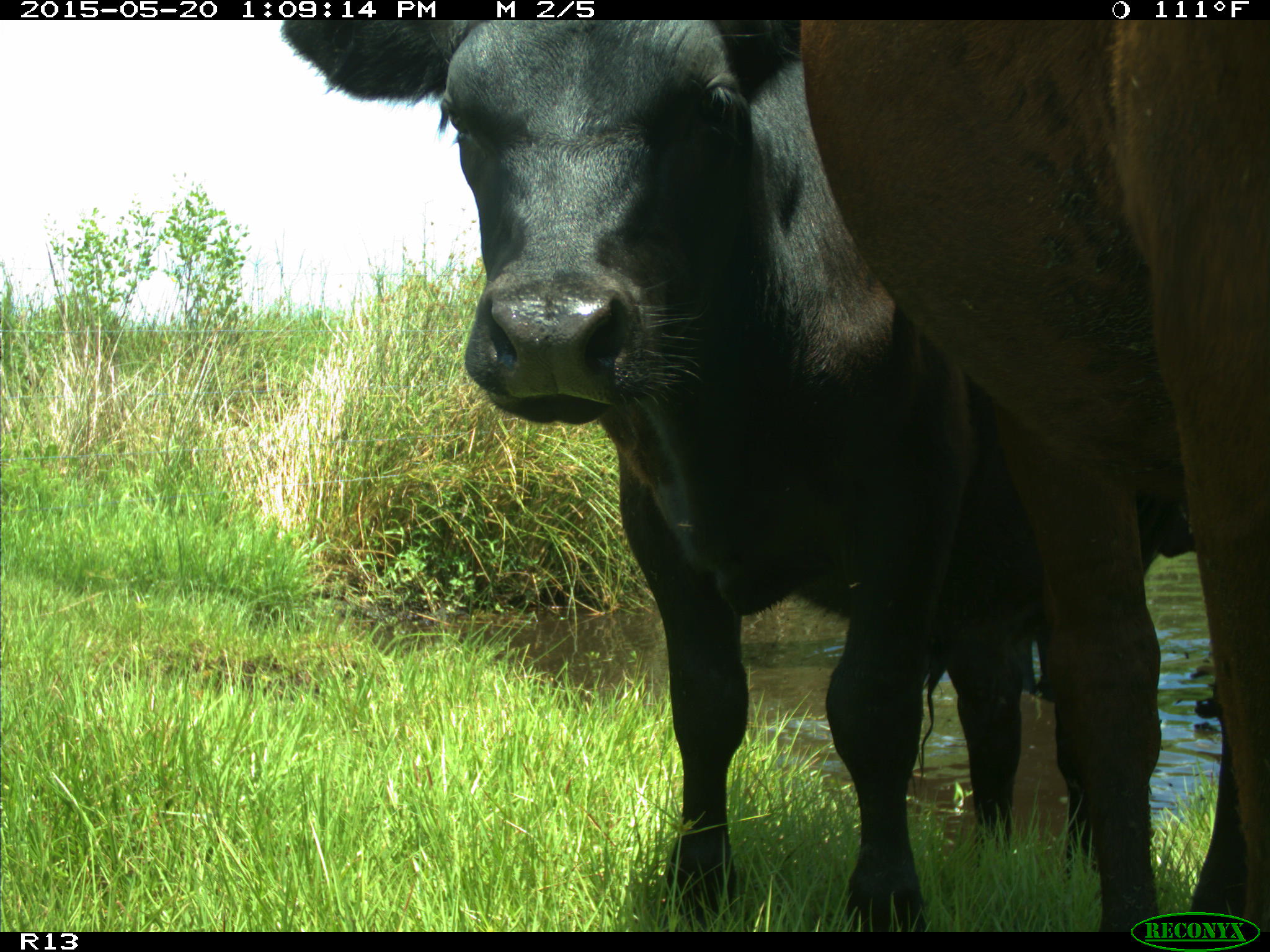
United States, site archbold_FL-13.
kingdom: Animalia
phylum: Chordata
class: Mammalia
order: Artiodactyla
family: Bovidae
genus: Bos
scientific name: Bos taurus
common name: domestic cow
Bos taurus (domestic cow).